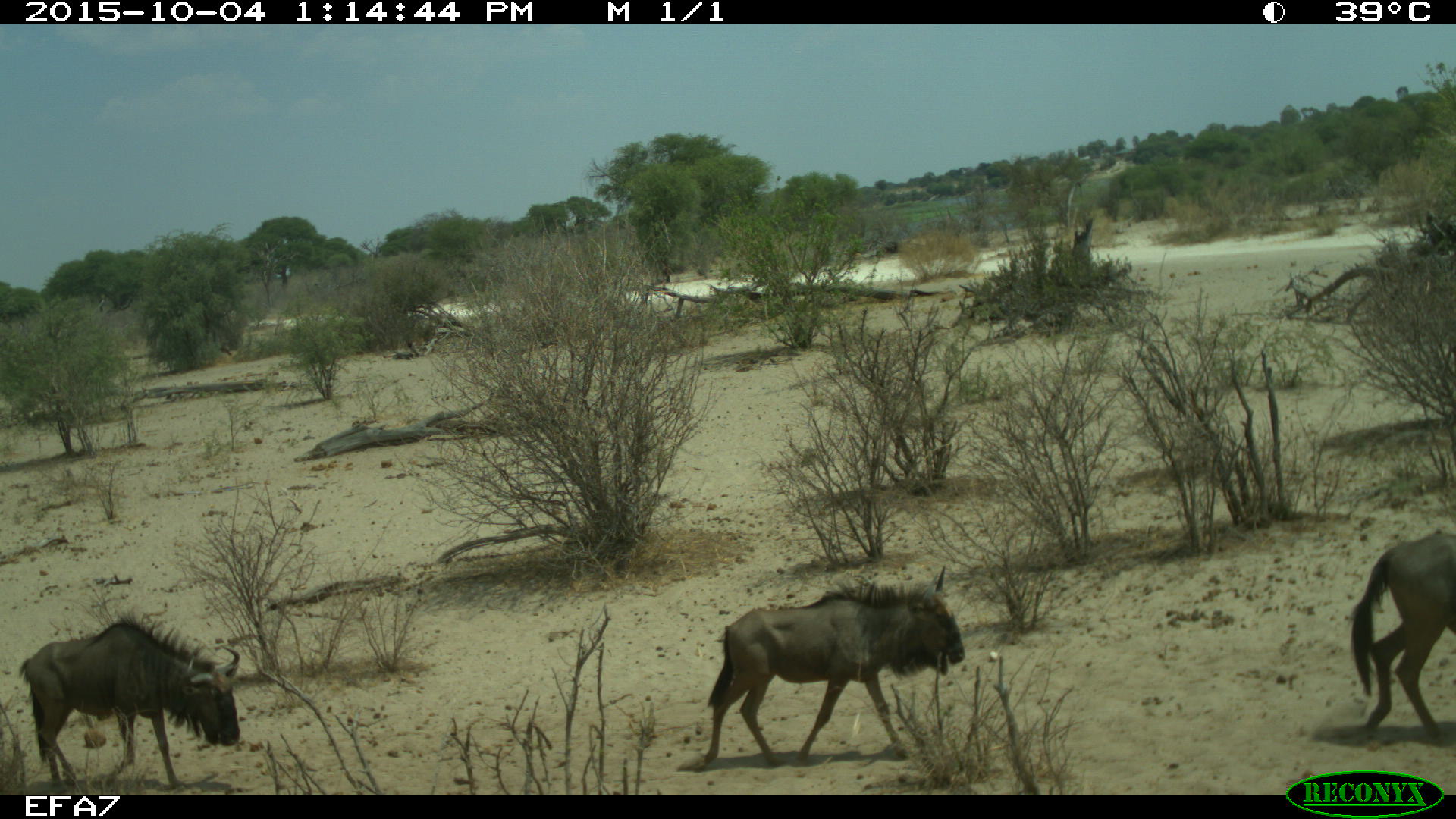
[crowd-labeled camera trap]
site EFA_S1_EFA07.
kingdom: Animalia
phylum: Chordata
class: Mammalia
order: Artiodactyla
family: Bovidae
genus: Connochaetes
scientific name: Connochaetes taurinus taurinus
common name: blue wildebeest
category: wildebeestblue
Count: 3.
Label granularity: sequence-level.